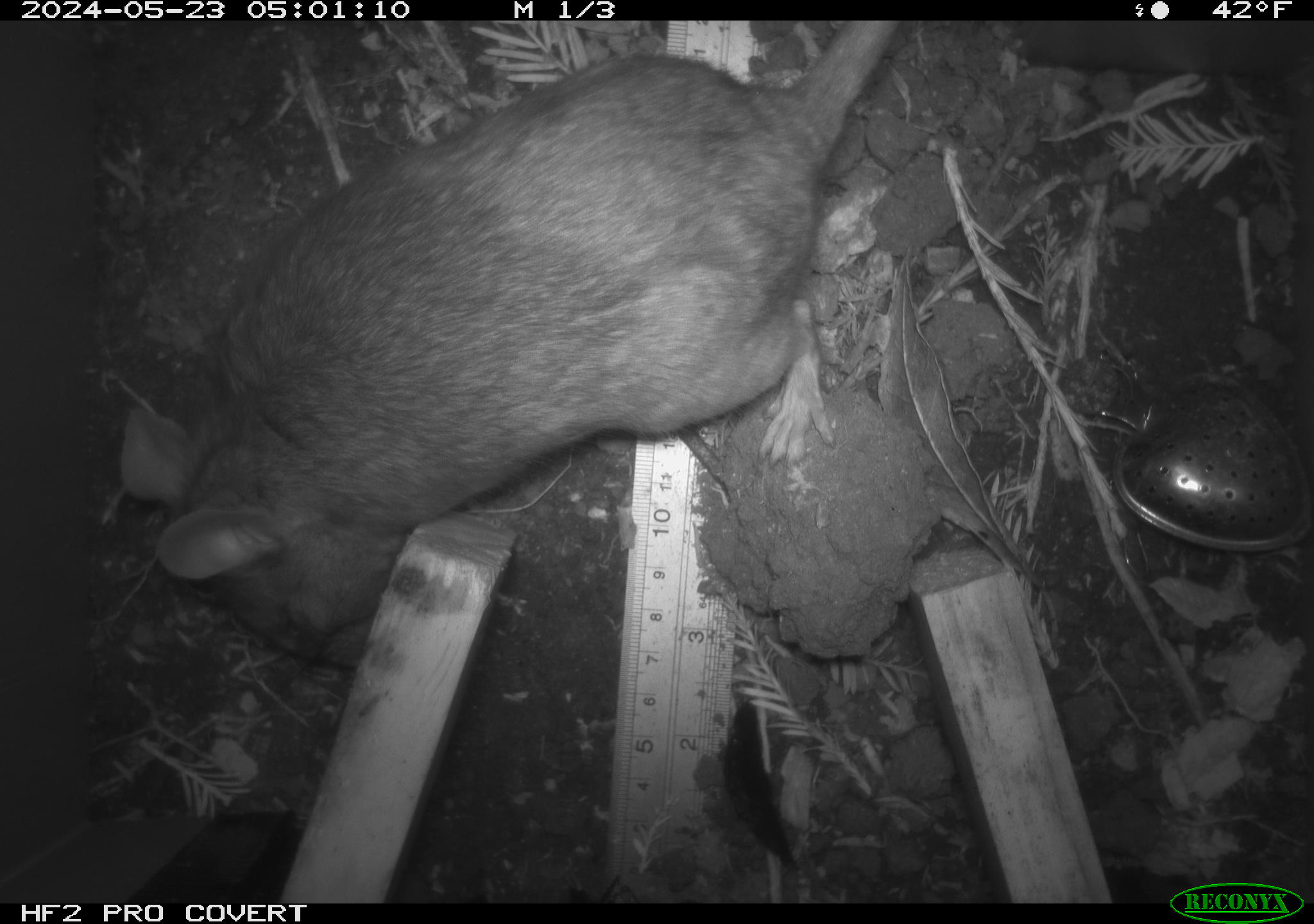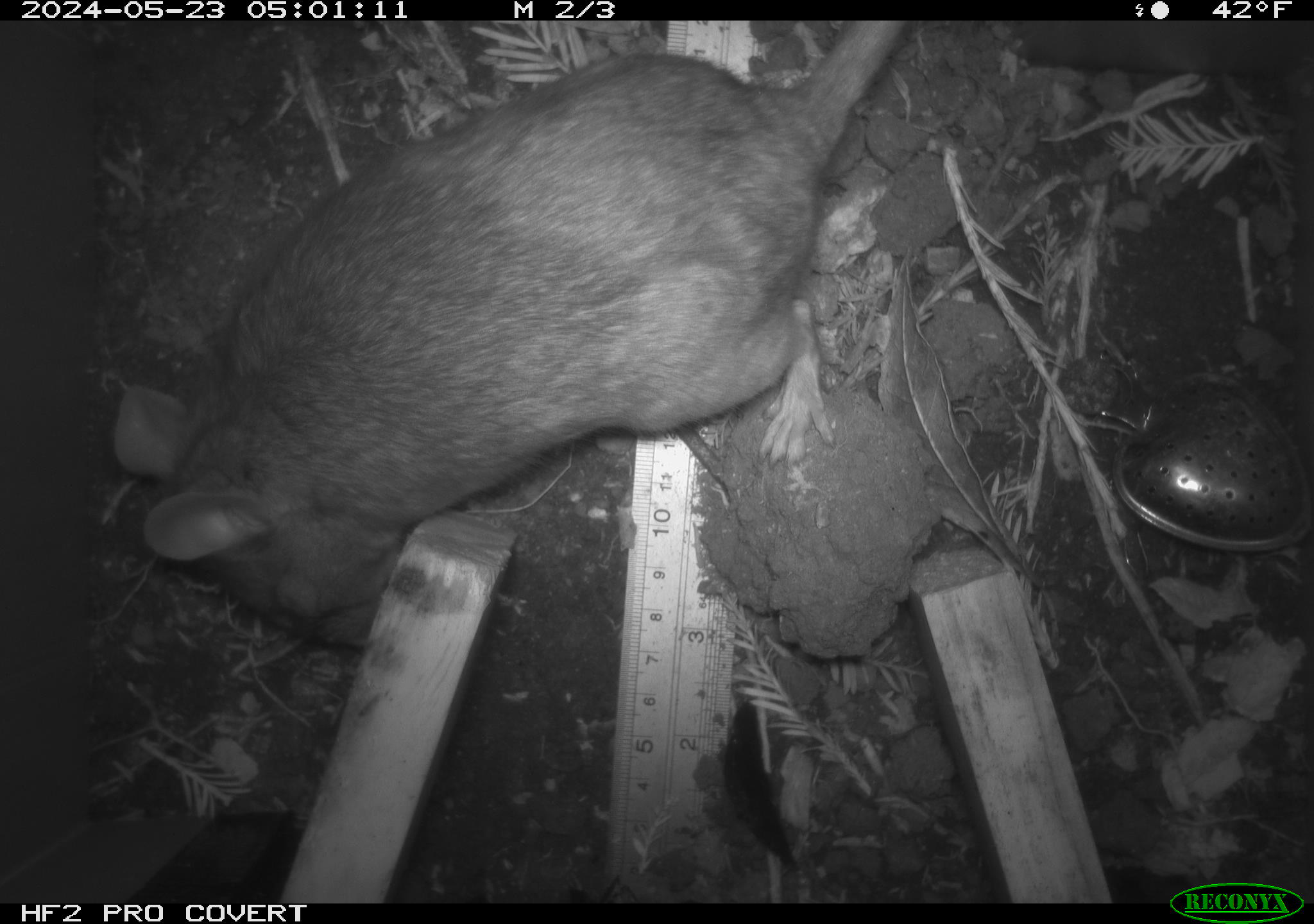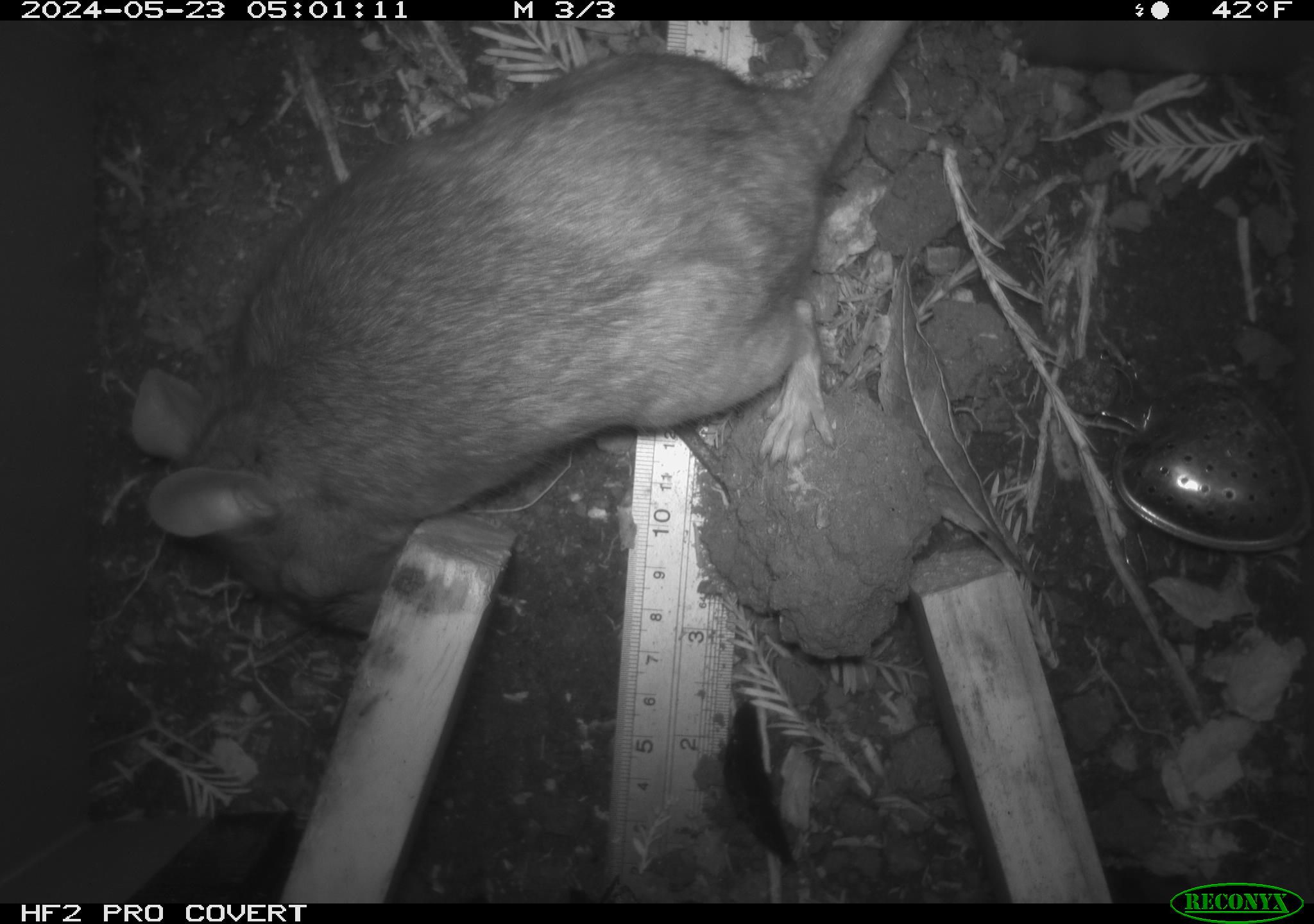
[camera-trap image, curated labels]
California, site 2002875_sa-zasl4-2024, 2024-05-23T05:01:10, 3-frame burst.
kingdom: Animalia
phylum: Chordata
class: Mammalia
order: Rodentia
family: Cricetidae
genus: Neotoma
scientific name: Neotoma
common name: pack rat or woodrat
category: neotoma species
Neotoma species (pack rat or woodrat) (Neotoma).